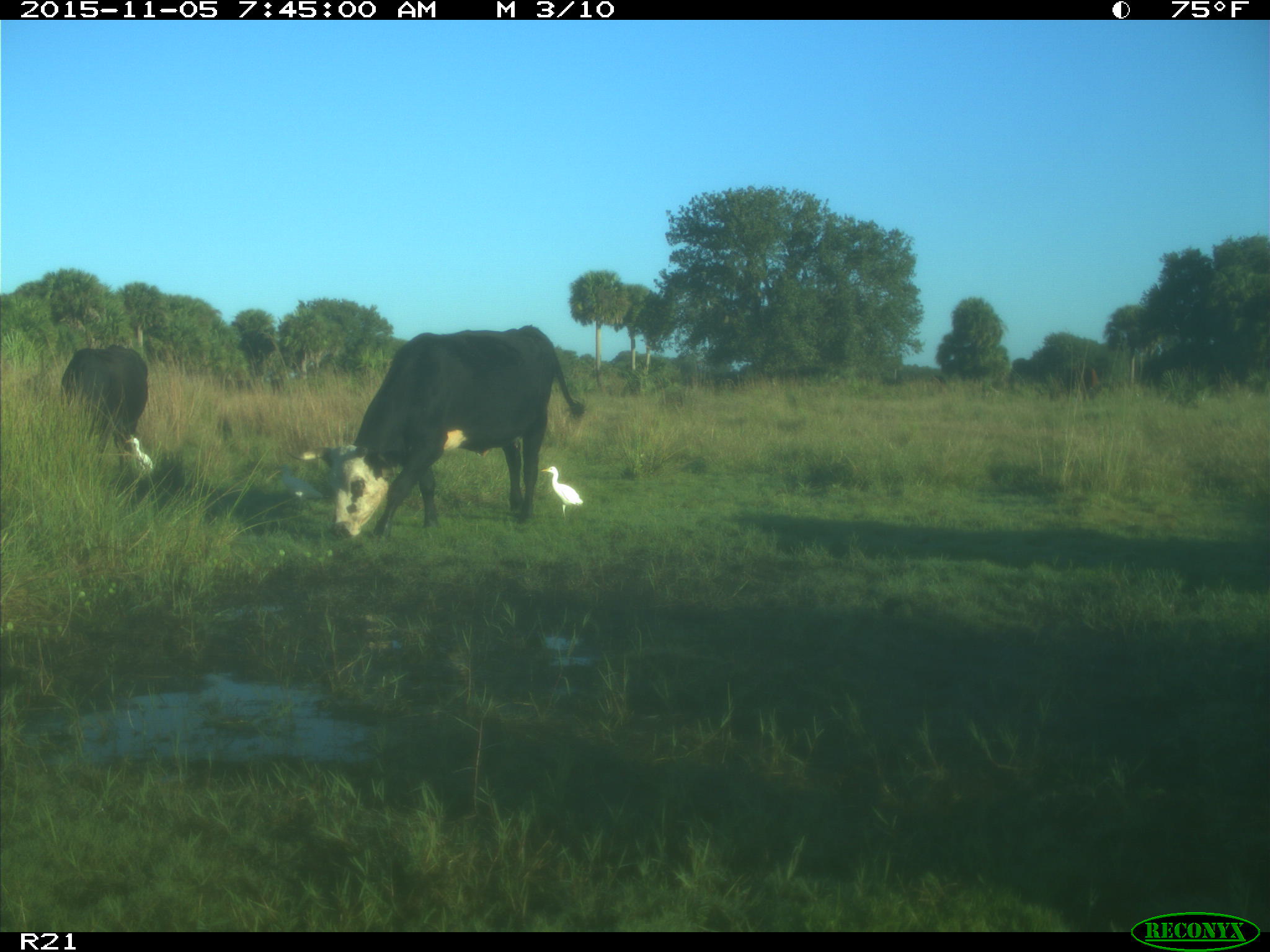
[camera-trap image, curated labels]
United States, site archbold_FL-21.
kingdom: Animalia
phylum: Chordata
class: Mammalia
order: Artiodactyla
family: Bovidae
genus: Bos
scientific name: Bos taurus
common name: domestic cow